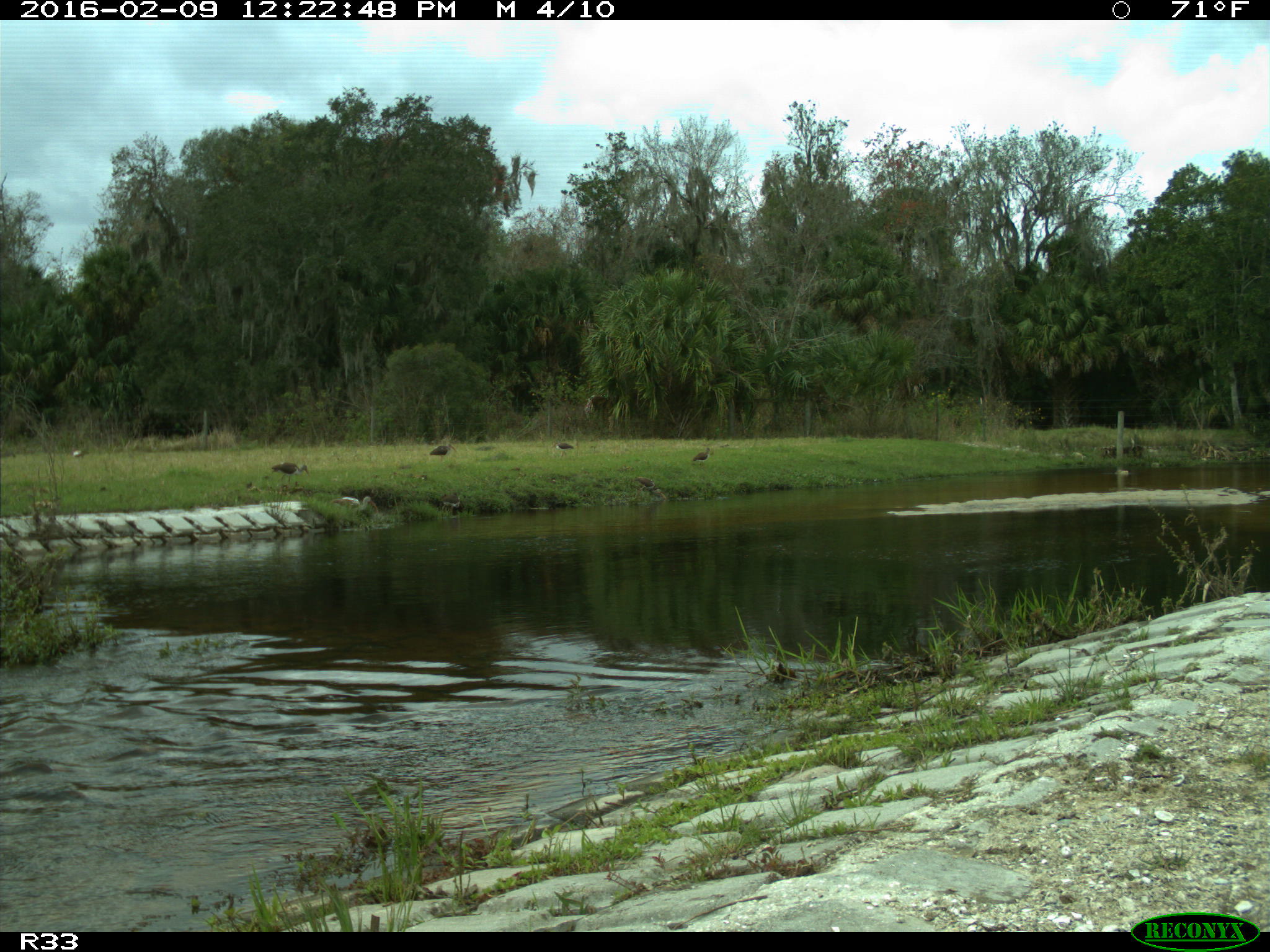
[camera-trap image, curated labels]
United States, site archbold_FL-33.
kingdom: Animalia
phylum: Chordata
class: Aves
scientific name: Aves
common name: birds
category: unidentified bird